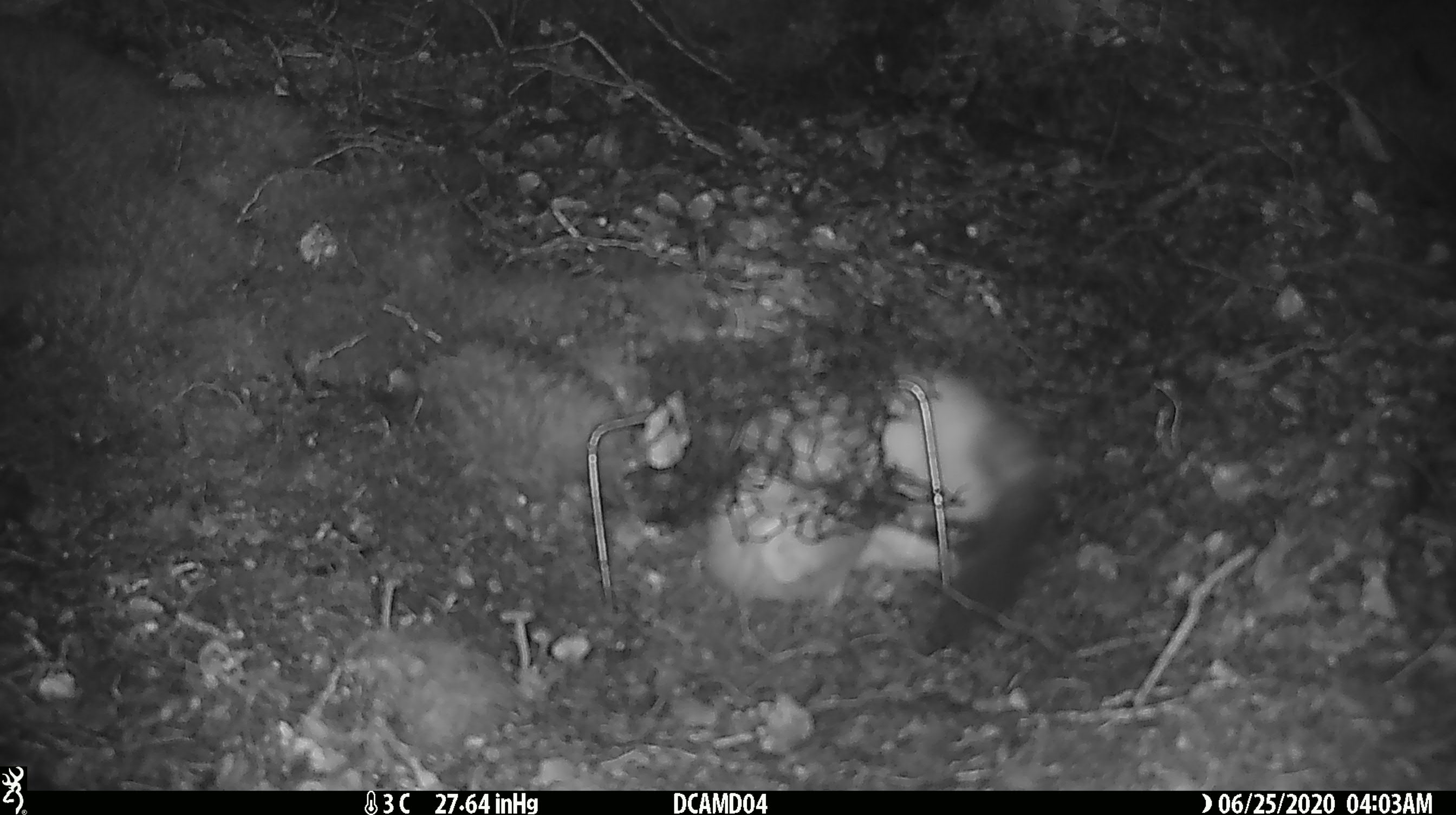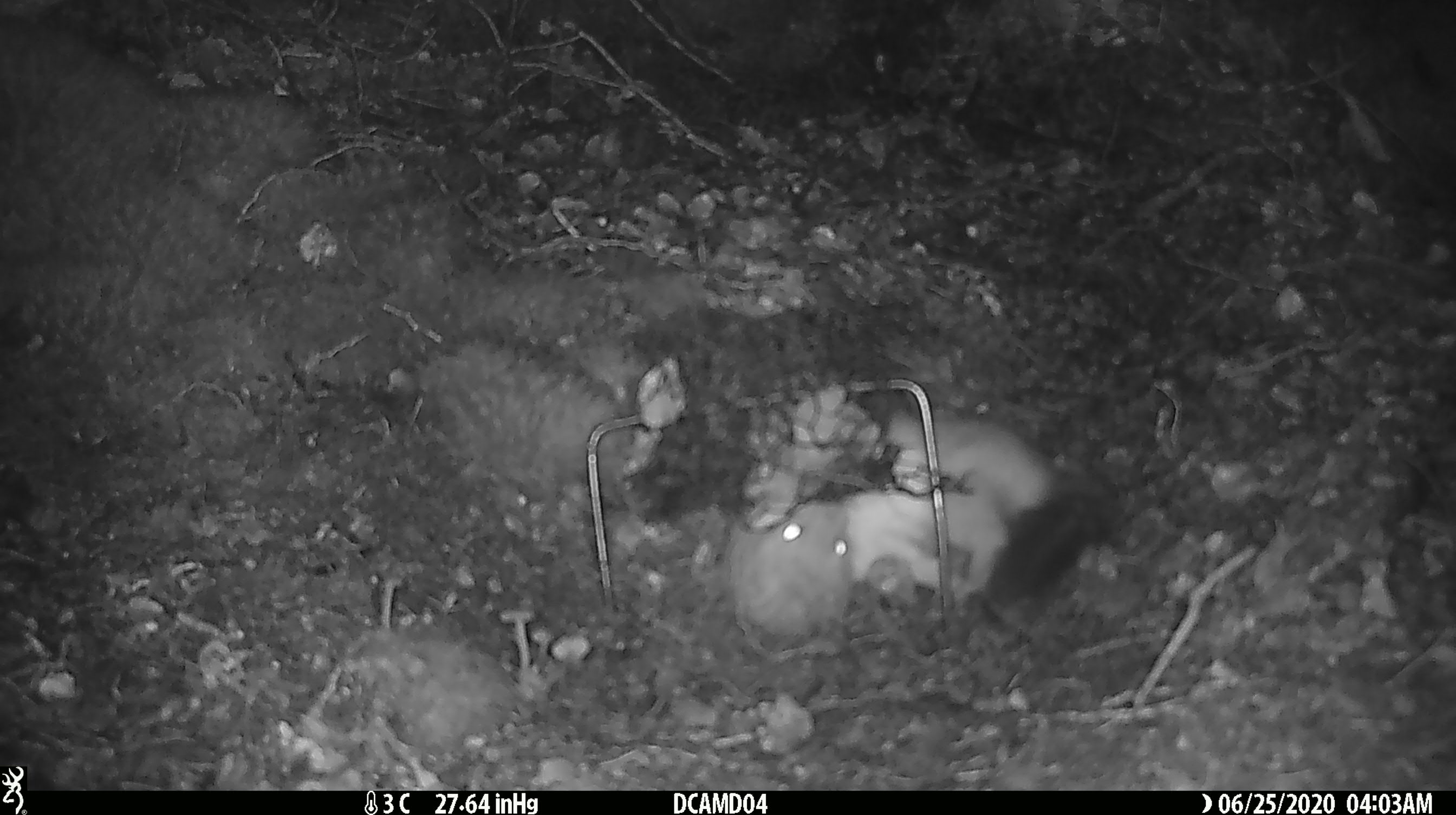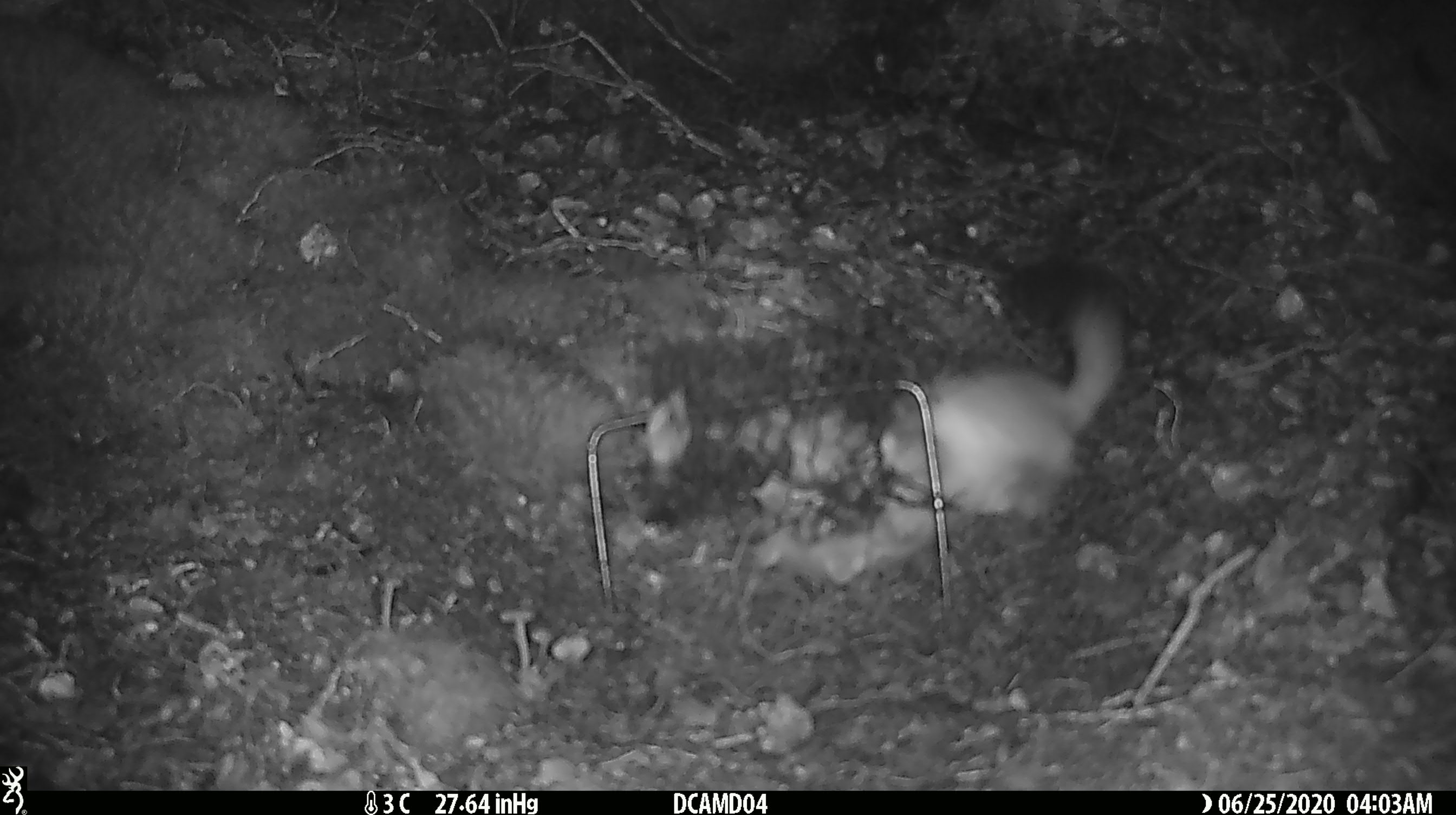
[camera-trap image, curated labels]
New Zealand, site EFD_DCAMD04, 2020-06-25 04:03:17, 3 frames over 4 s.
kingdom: Animalia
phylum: Chordata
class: Mammalia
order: Carnivora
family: Mustelidae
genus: Mustela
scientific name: Mustela erminea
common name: stoat